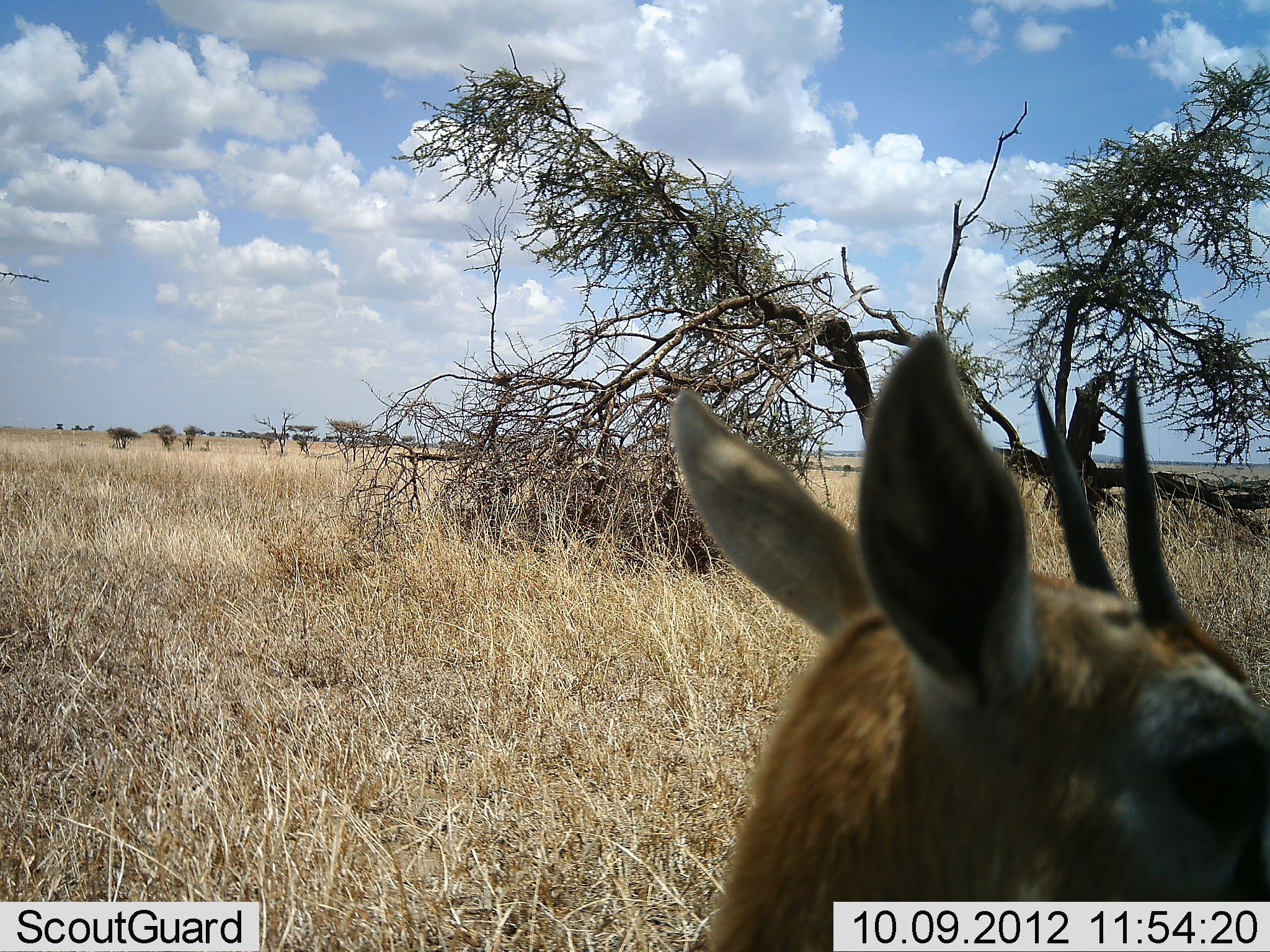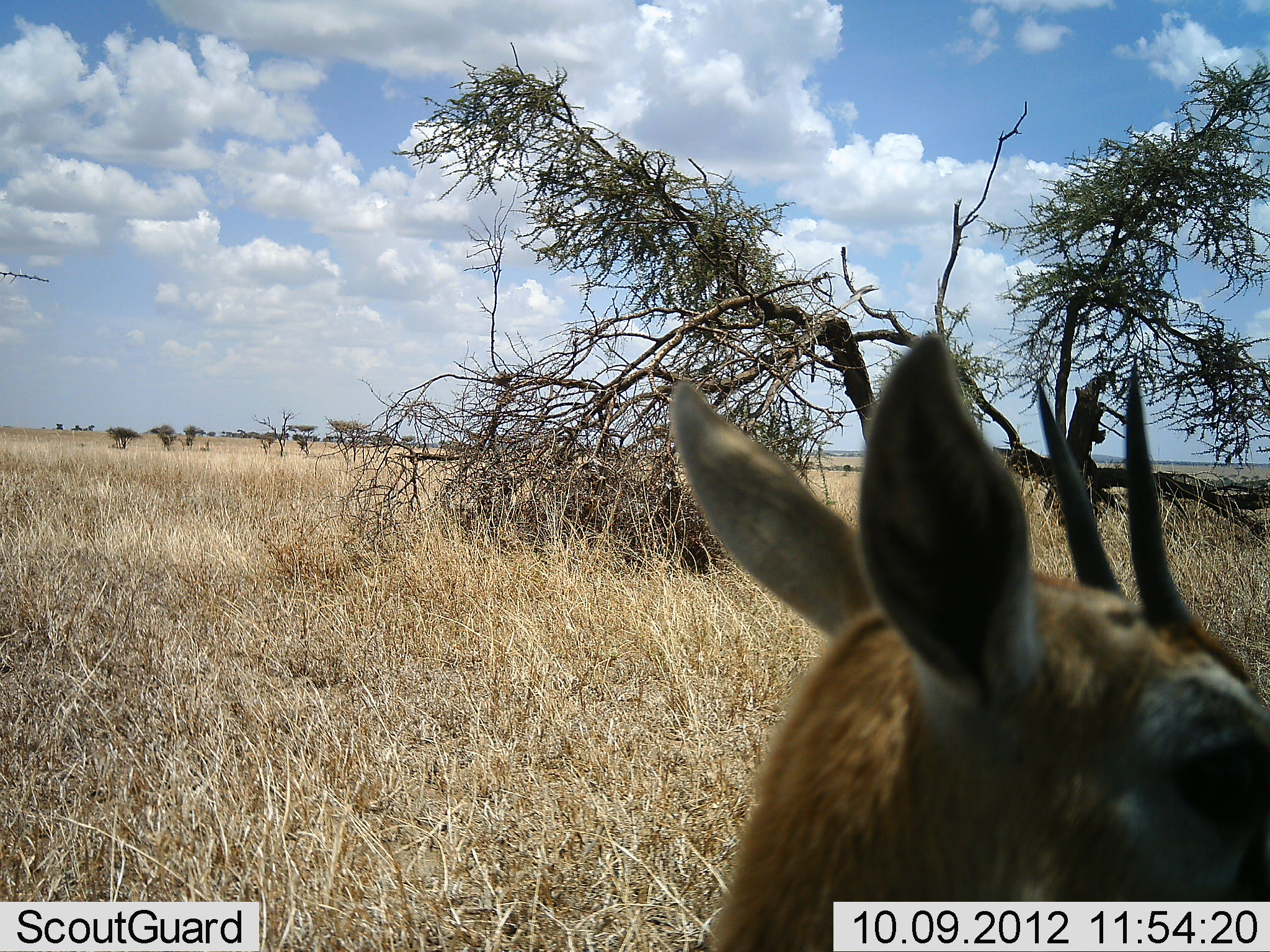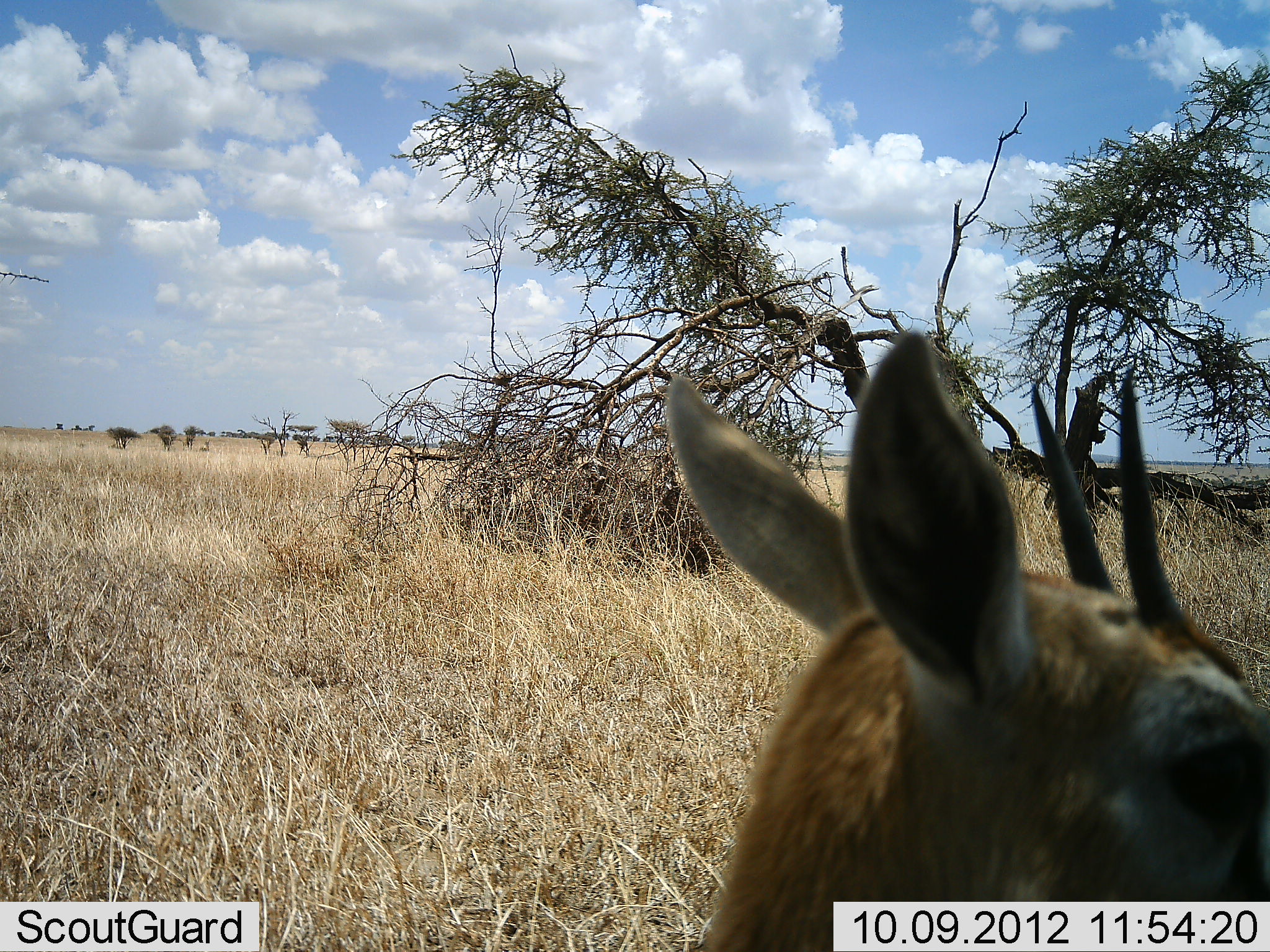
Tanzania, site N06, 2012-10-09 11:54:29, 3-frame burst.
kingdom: Animalia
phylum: Chordata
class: Mammalia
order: Artiodactyla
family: Bovidae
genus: Eudorcas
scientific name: Eudorcas thomsonii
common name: thomson's gazelle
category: gazellethomsons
Gazellethomsons (thomson's gazelle) (Eudorcas thomsonii), count 1. Behavior (volunteer vote fractions): standing 90%, resting 10%, moving 0%, interacting 0%. Young present (vote fraction): 10%. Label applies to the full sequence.